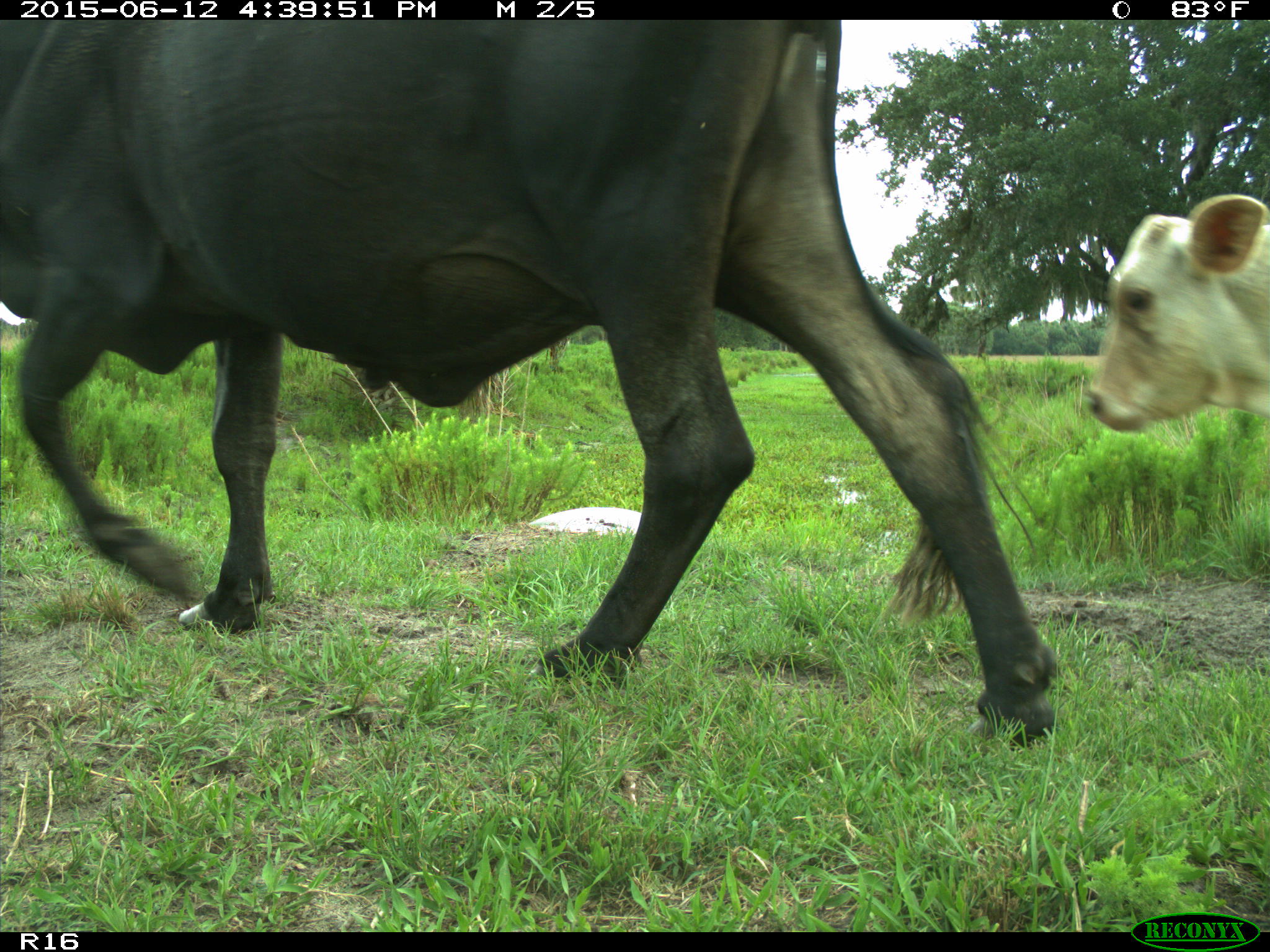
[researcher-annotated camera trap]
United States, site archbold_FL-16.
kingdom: Animalia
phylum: Chordata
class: Mammalia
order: Artiodactyla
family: Bovidae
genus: Bos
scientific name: Bos taurus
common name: domestic cow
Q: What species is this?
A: Bos taurus (domestic cow).